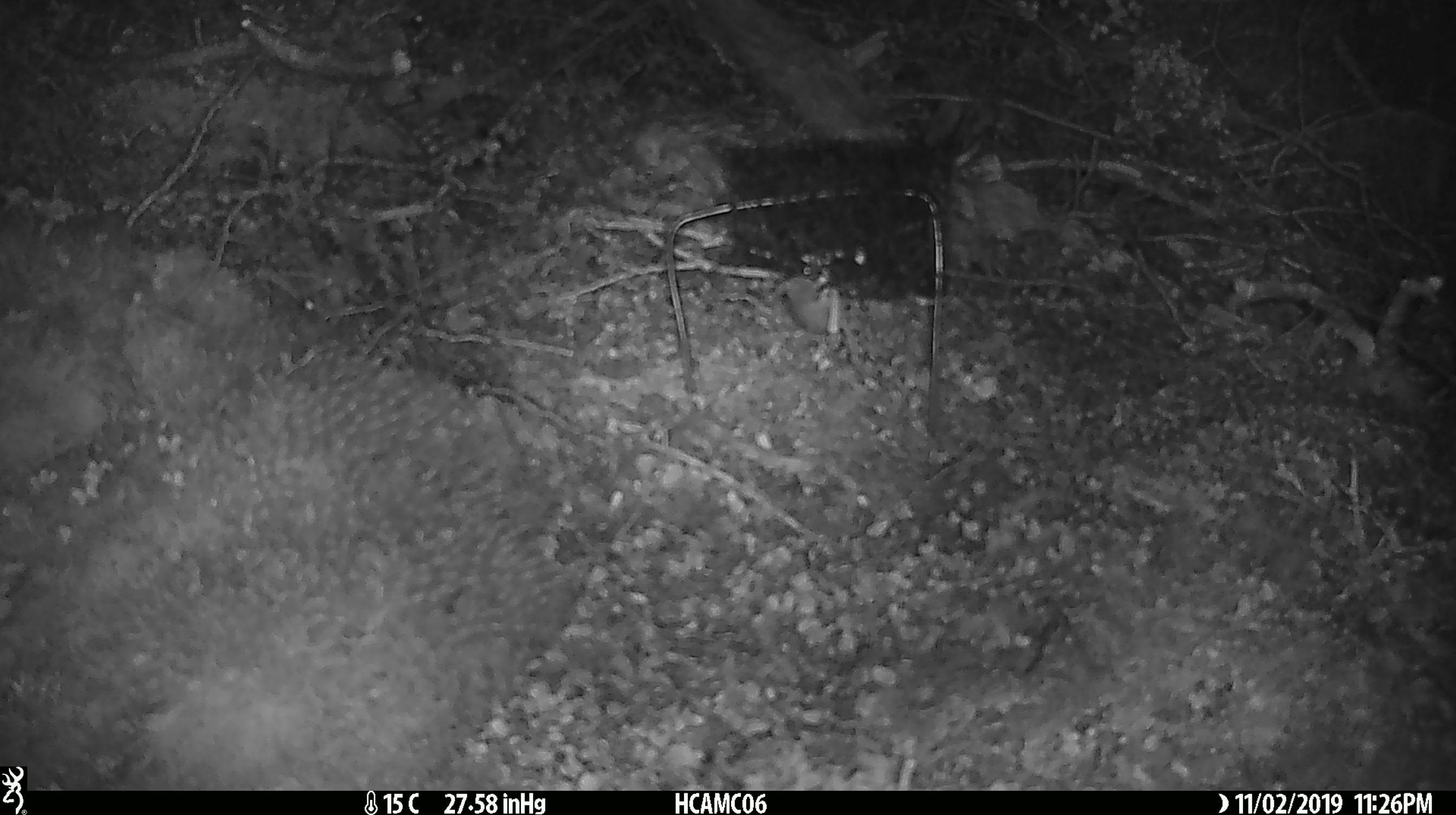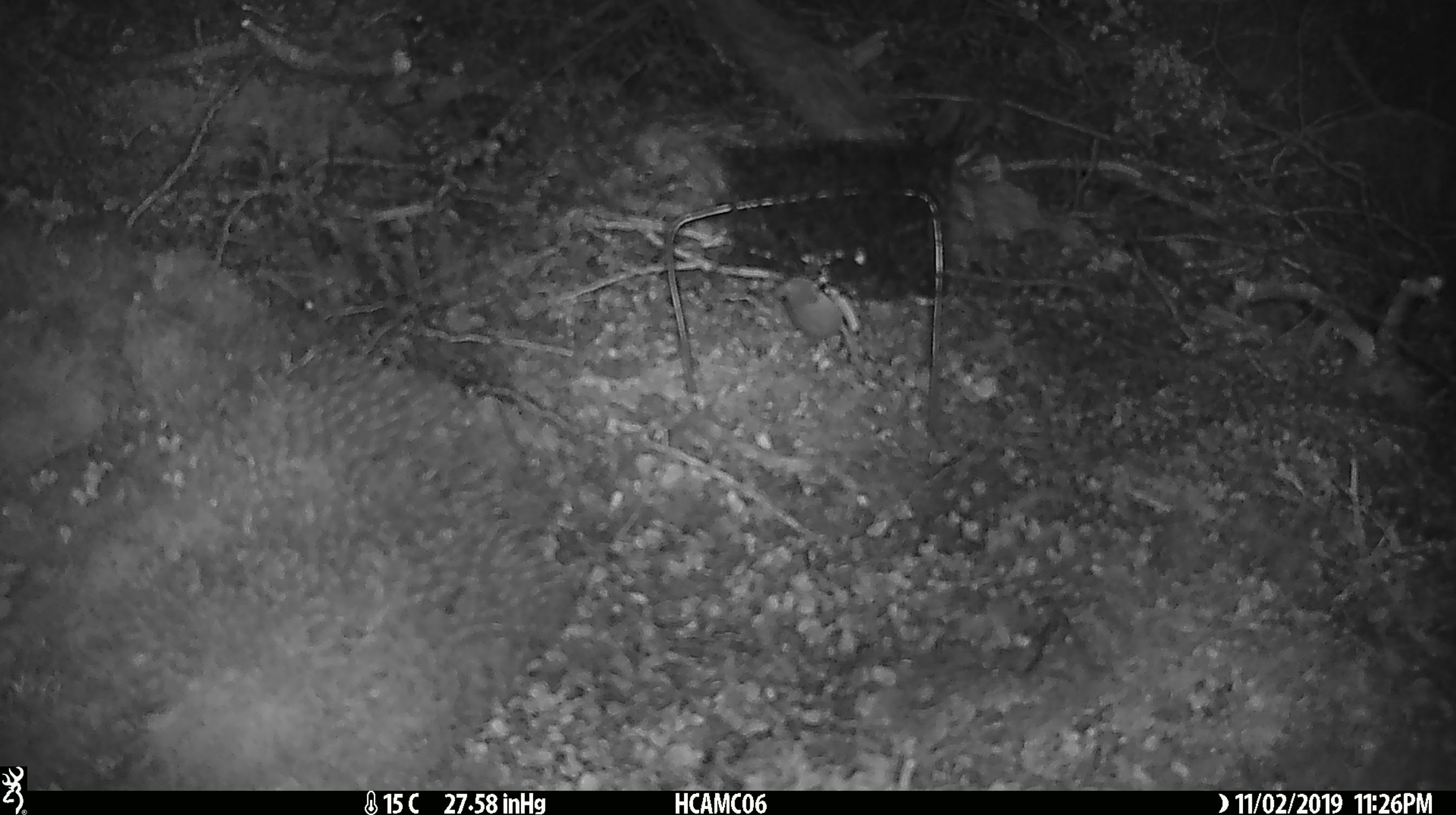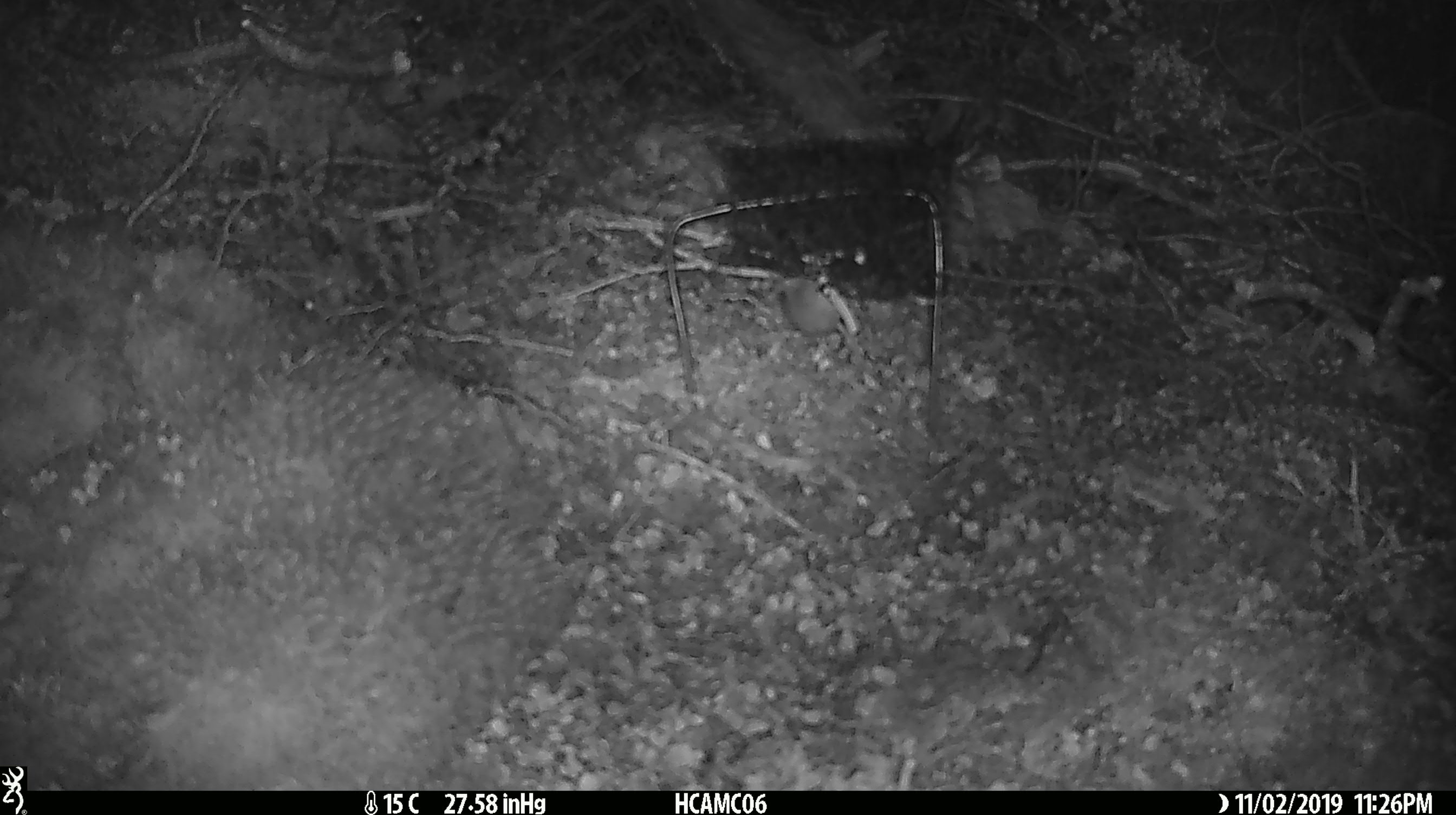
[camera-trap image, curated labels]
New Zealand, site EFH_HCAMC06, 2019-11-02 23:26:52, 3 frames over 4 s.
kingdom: Animalia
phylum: Chordata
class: Mammalia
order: Rodentia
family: Muridae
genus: Mus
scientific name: Mus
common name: mouse